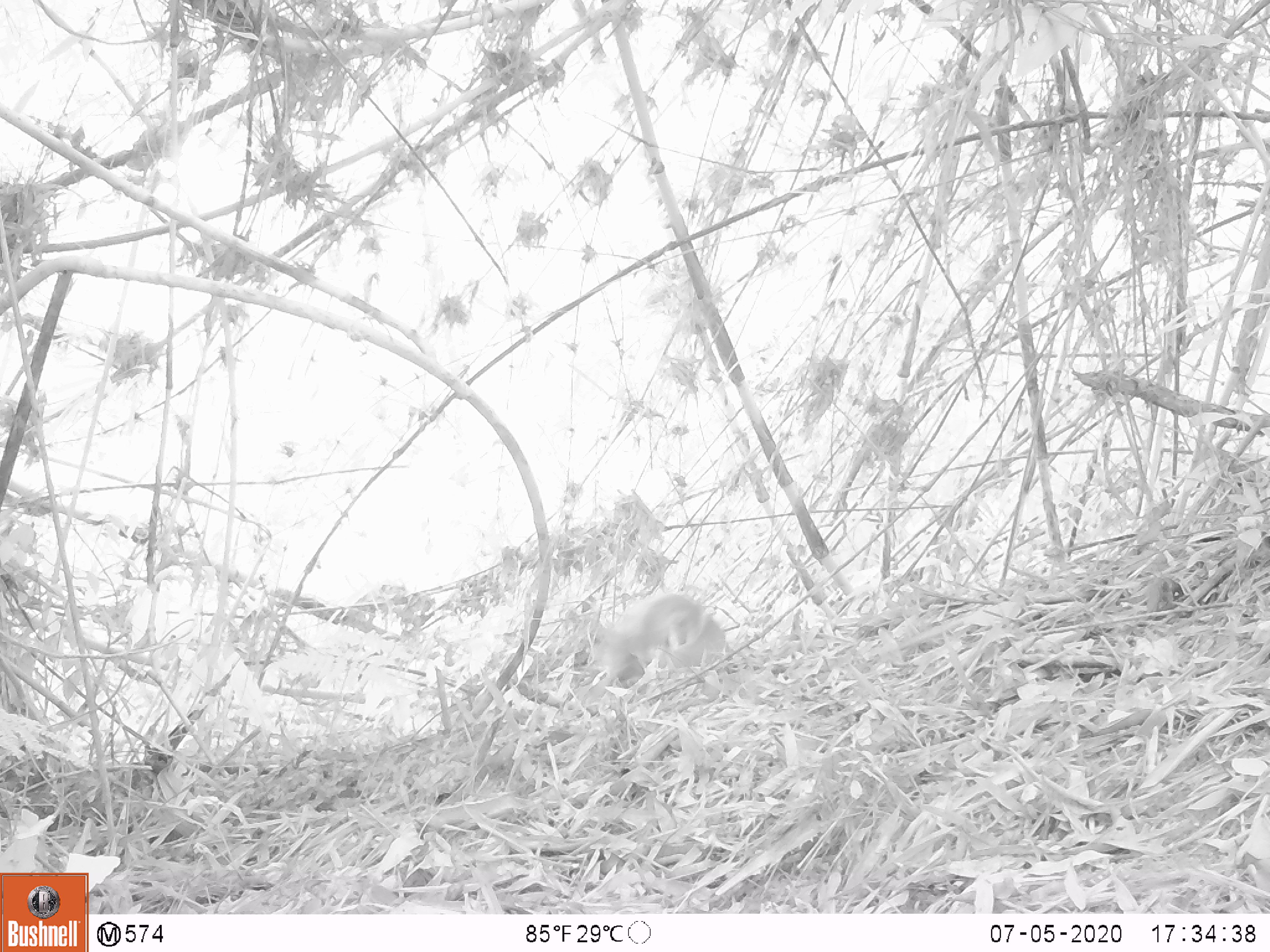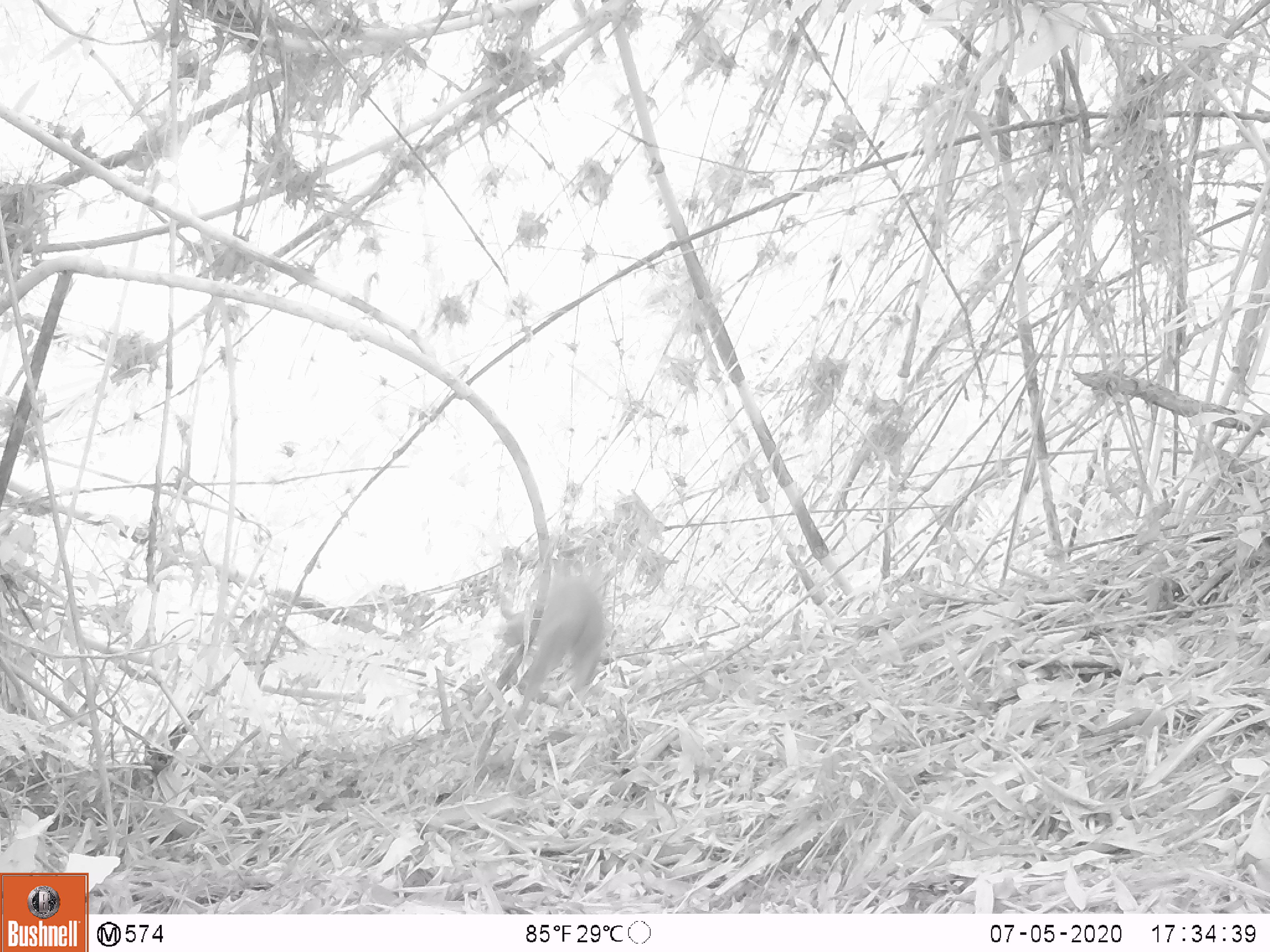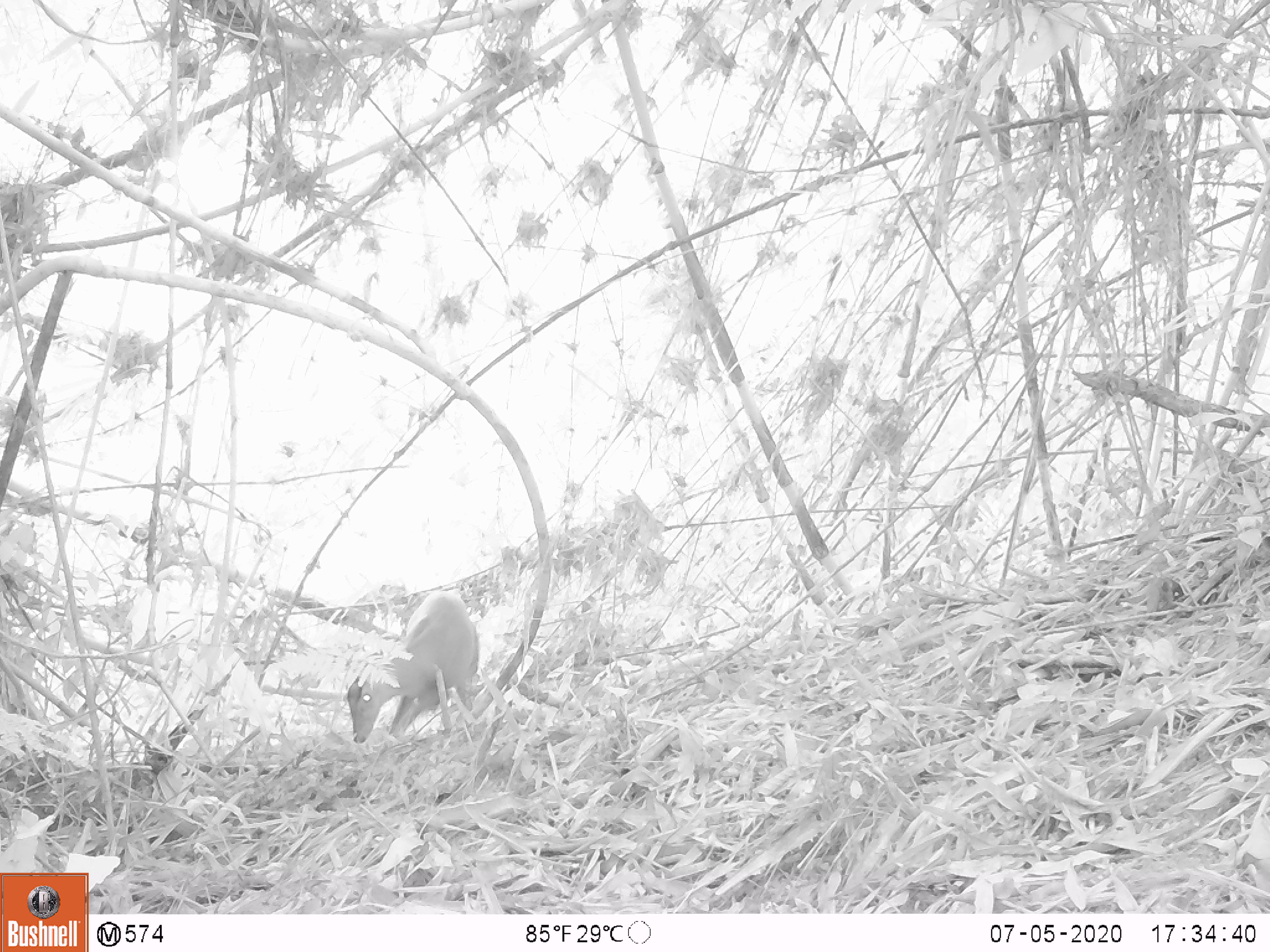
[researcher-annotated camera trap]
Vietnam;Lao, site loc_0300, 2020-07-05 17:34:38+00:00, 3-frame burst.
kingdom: Animalia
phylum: Chordata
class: Mammalia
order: Artiodactyla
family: Cervidae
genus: Muntiacus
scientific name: Muntiacus rooseveltorum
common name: roosevelt's muntjac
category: roosevelts muntjac group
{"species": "roosevelts muntjac group (roosevelt's muntjac) (Muntiacus rooseveltorum)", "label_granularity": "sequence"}